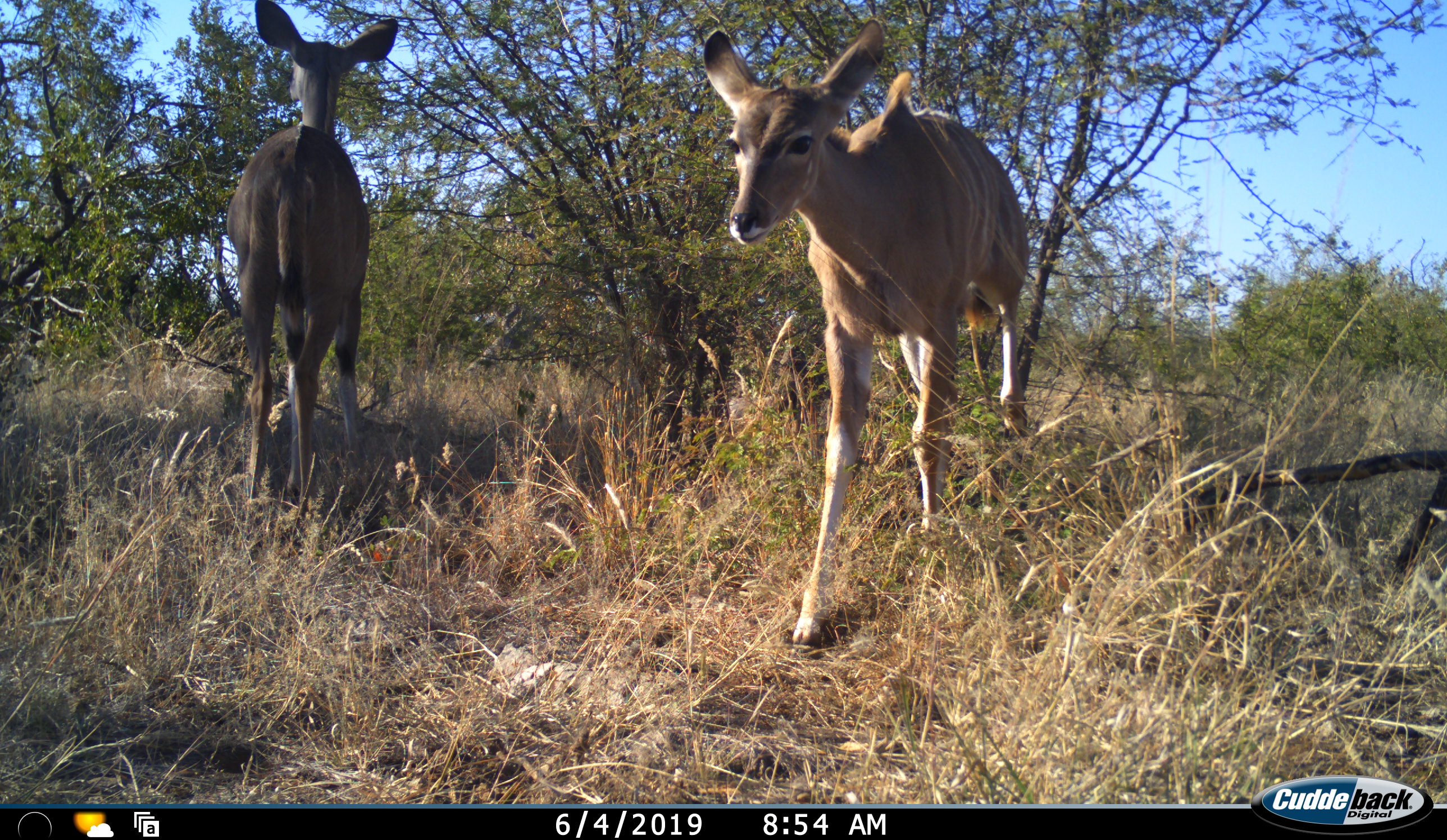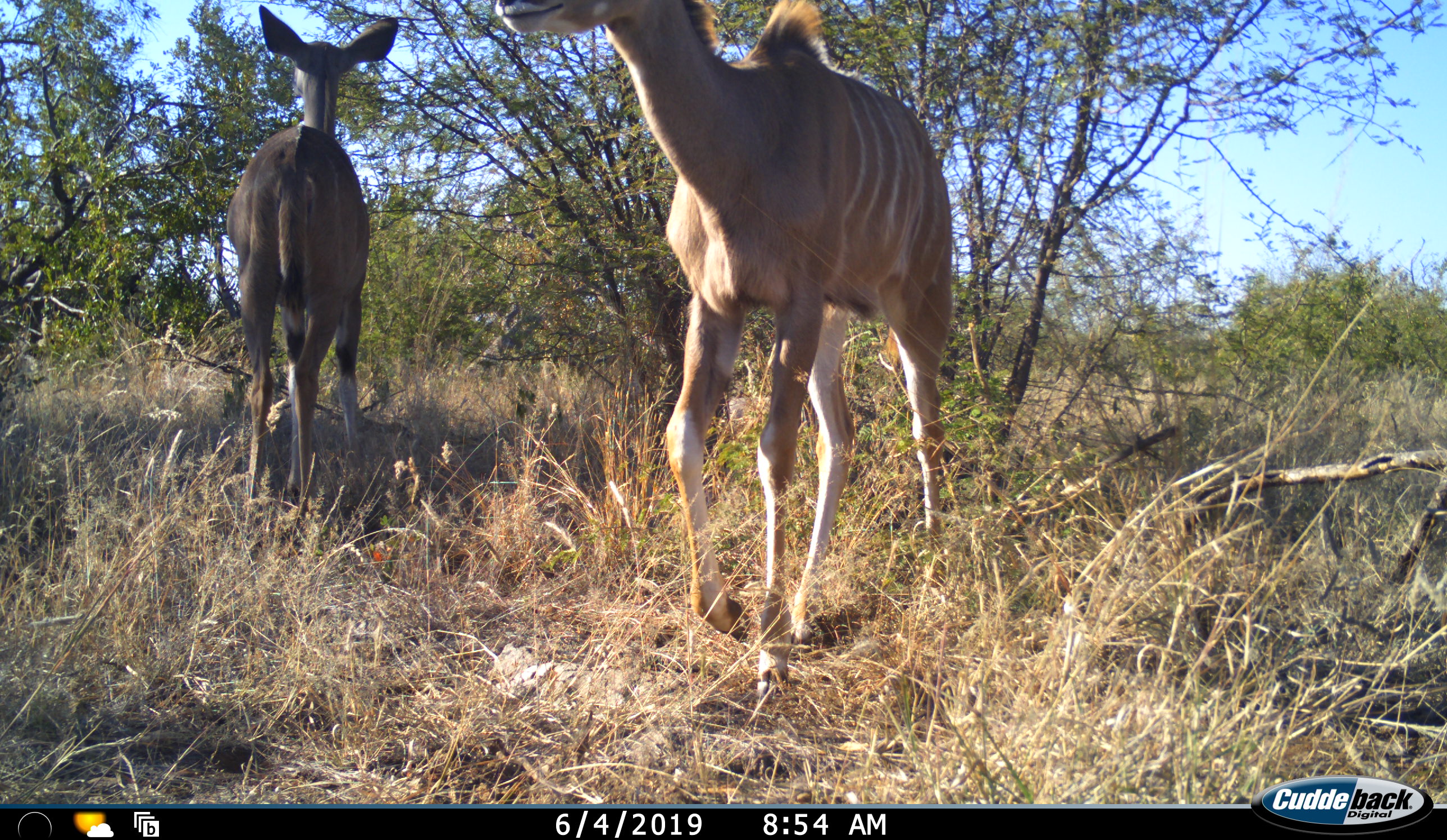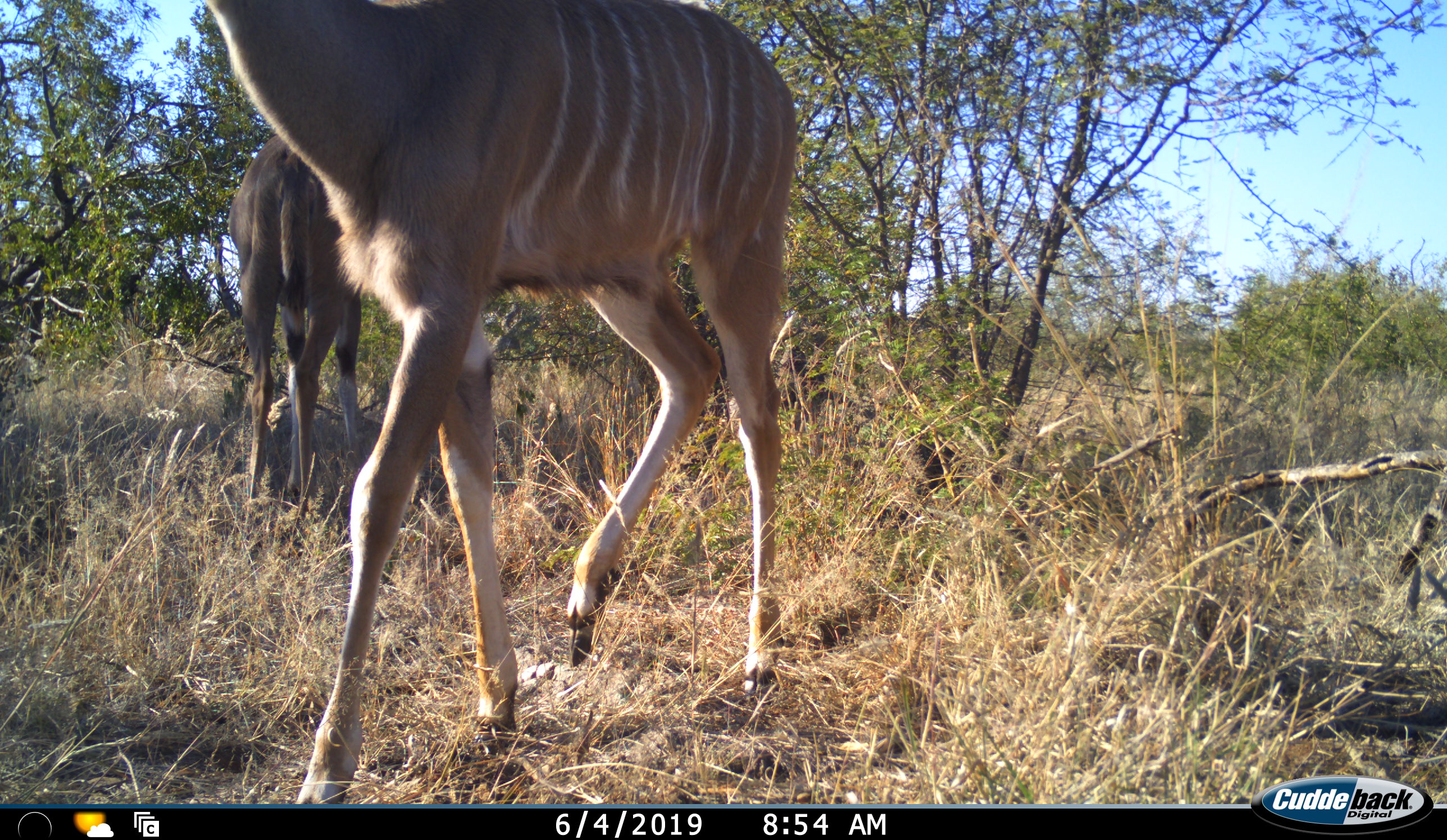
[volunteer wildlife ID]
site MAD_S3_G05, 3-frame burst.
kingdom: Animalia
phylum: Chordata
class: Mammalia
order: Artiodactyla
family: Bovidae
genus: Tragelaphus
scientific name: Tragelaphus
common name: kudu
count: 2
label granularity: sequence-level